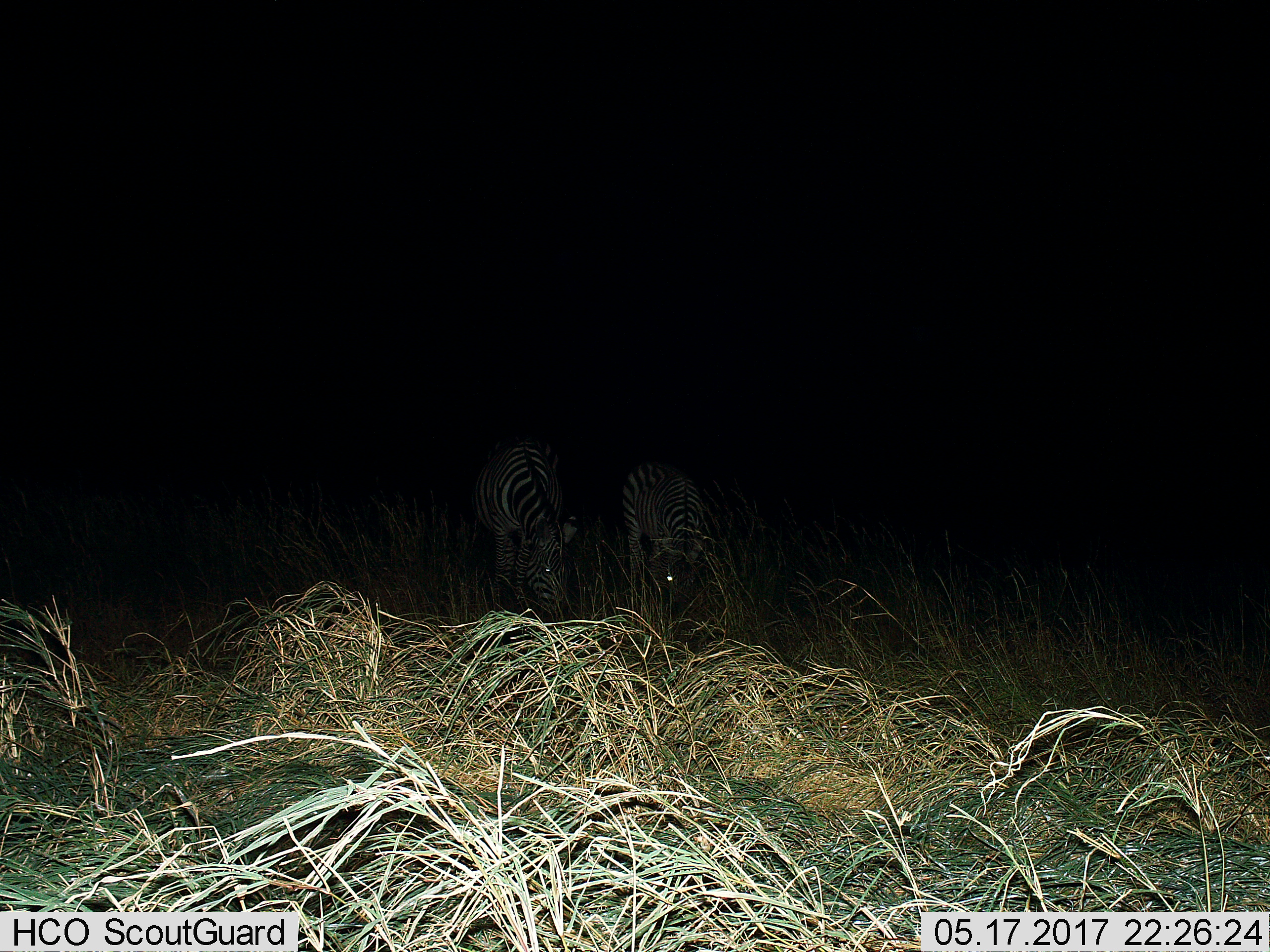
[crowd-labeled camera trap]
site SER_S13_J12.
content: unidentified animal